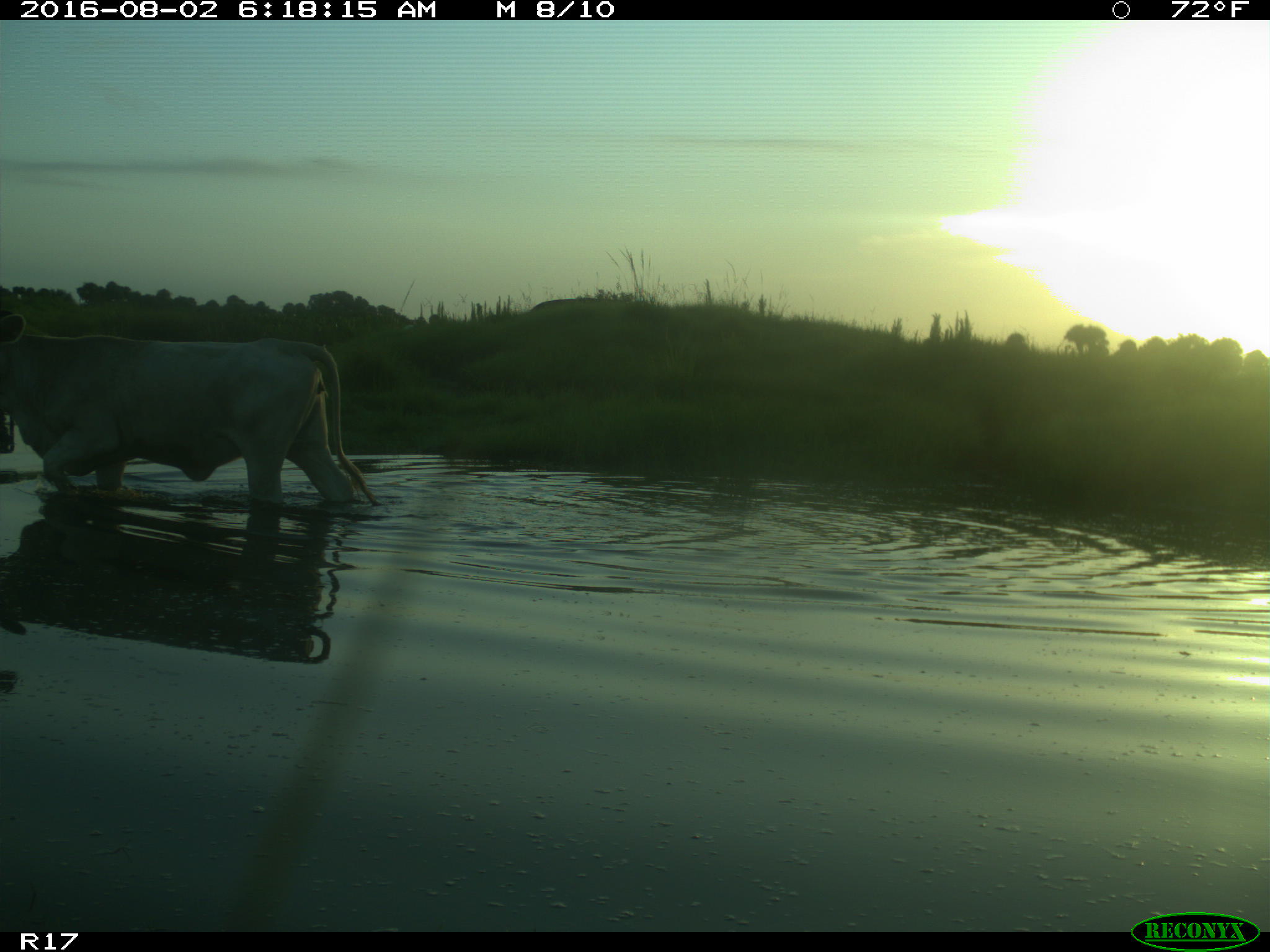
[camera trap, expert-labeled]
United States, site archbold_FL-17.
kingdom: Animalia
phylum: Chordata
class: Mammalia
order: Artiodactyla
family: Bovidae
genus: Bos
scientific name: Bos taurus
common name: domestic cow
Bos taurus (domestic cow).